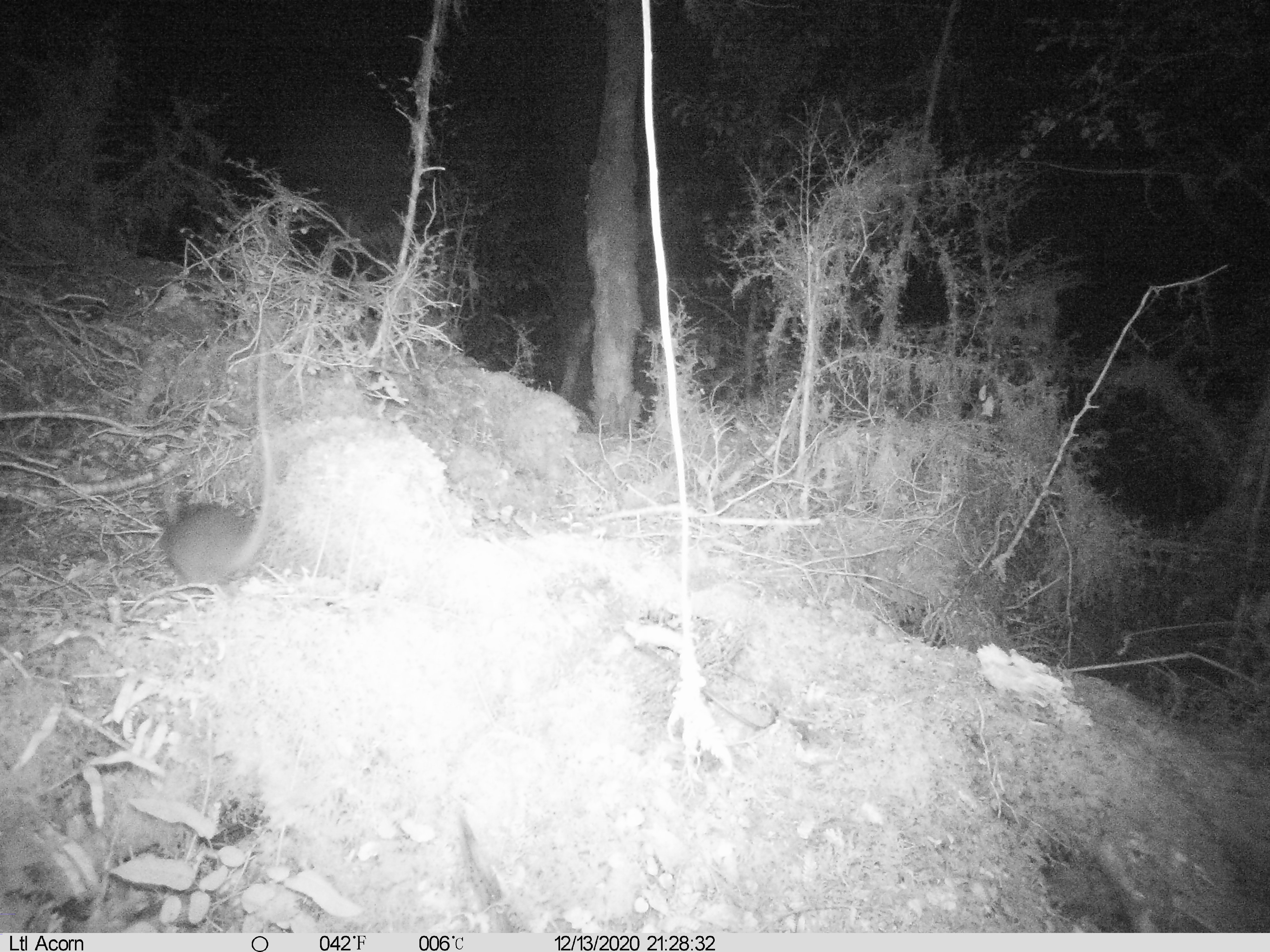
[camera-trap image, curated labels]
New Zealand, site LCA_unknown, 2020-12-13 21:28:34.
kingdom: Animalia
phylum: Chordata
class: Mammalia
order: Rodentia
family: Muridae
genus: Rattus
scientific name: Rattus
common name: rat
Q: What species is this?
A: Rat (Rattus).